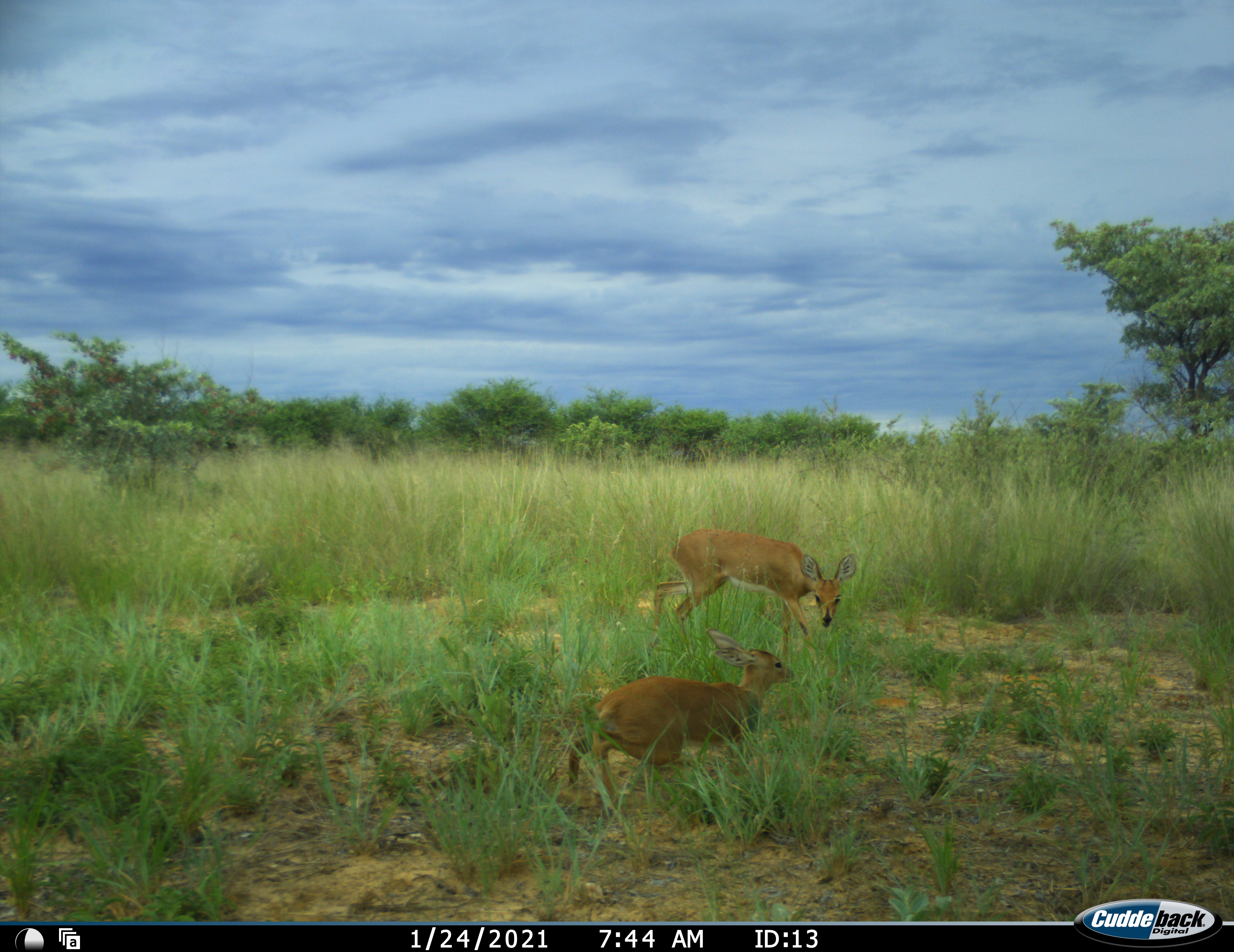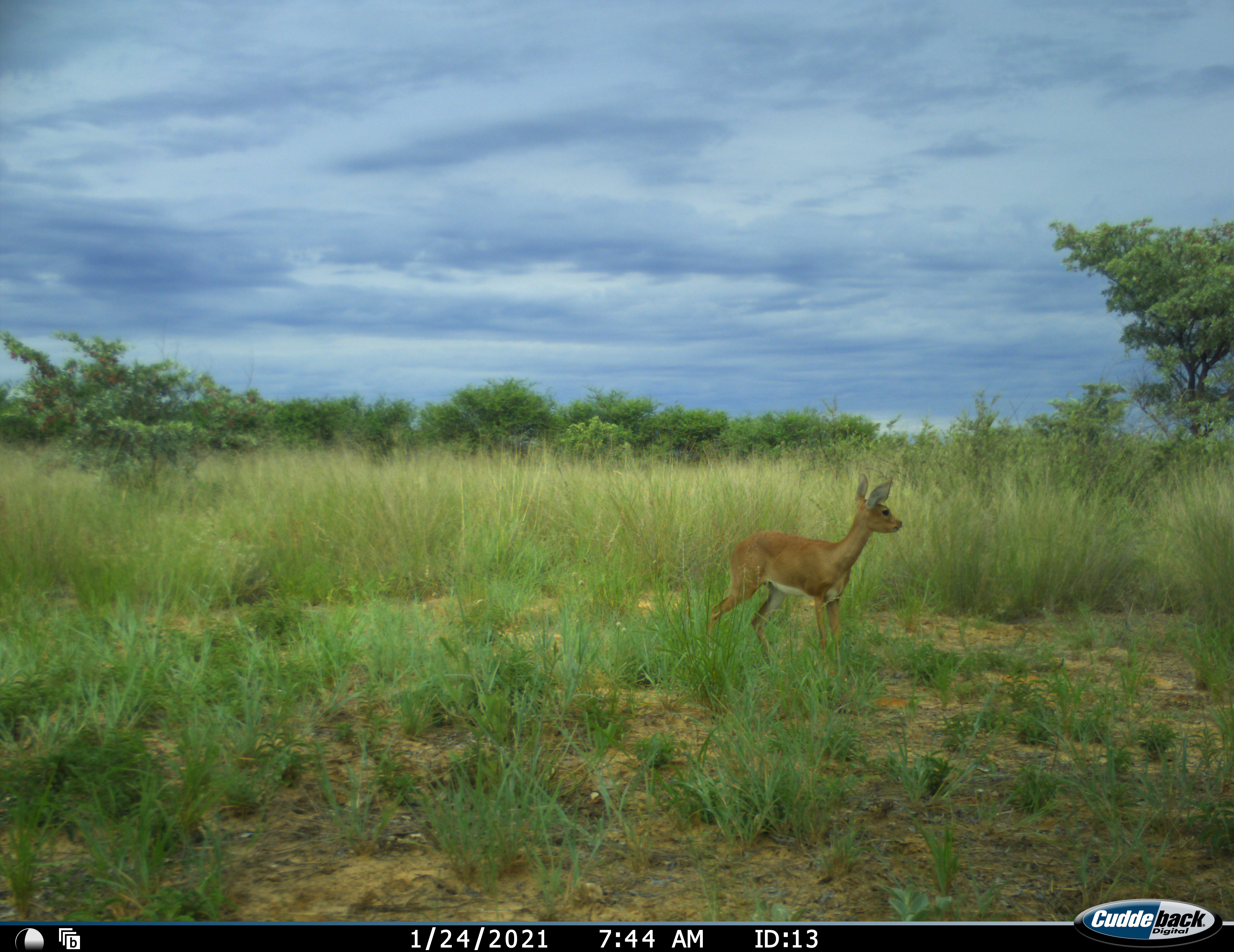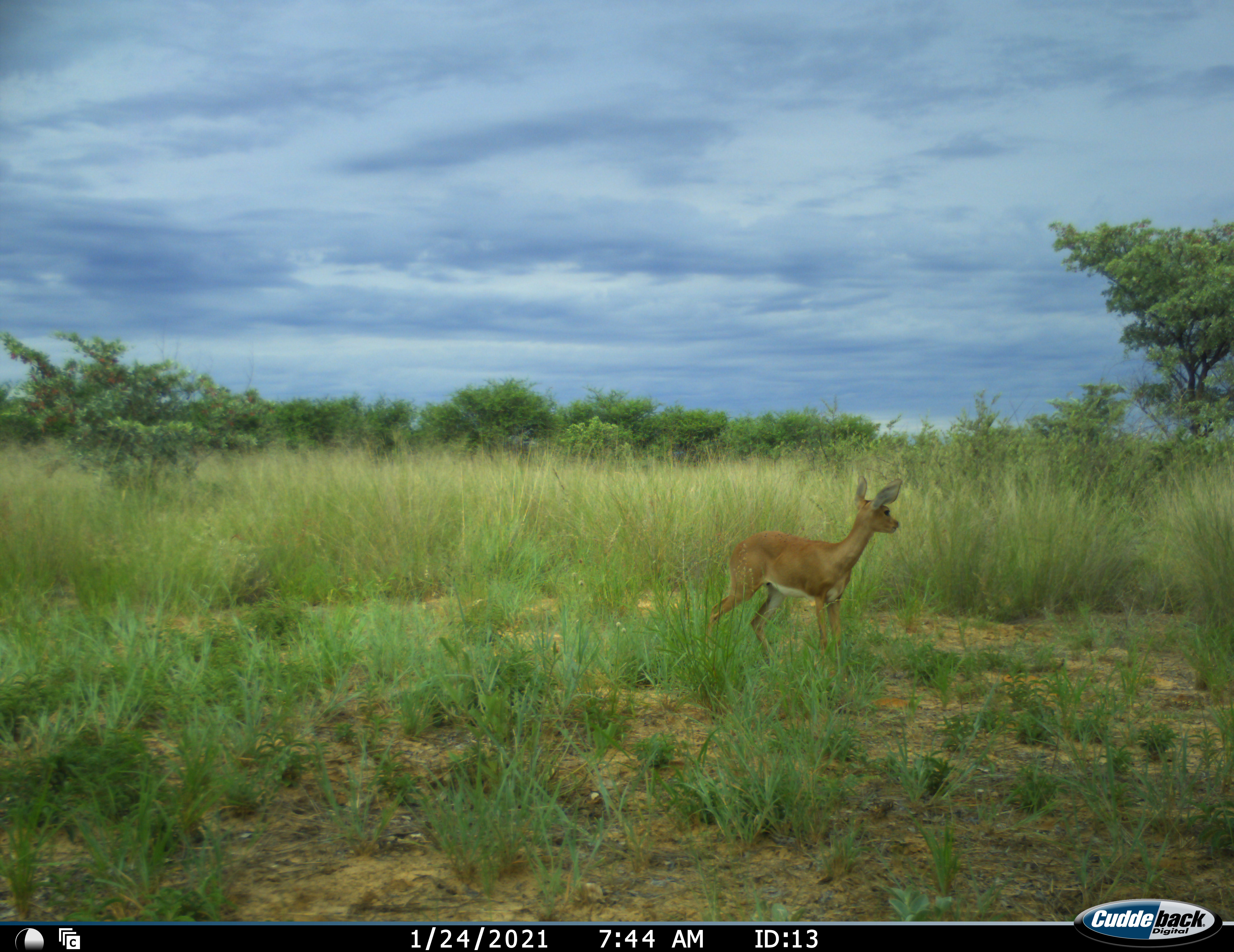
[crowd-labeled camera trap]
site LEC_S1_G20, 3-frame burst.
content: unidentified animal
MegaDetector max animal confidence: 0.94